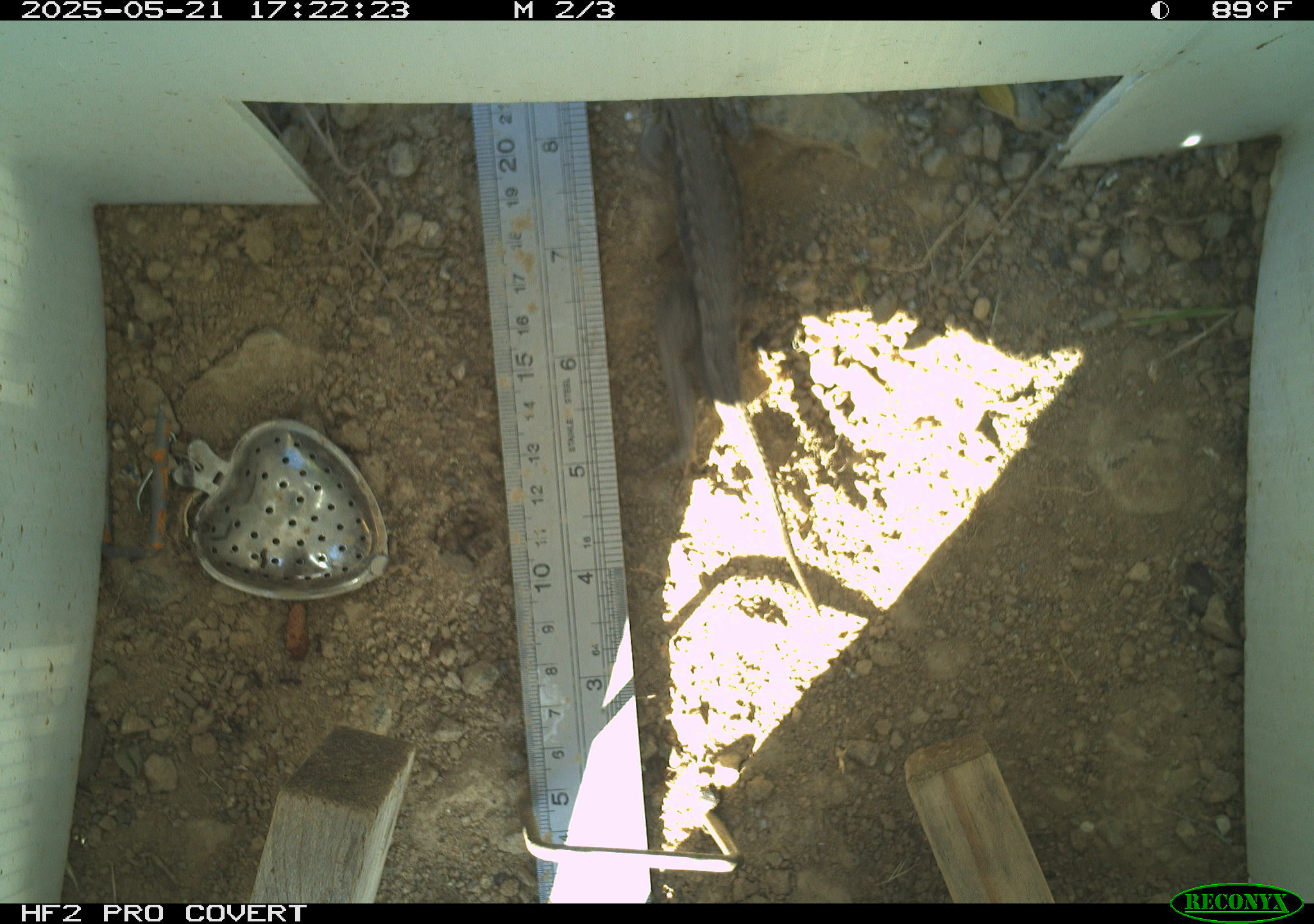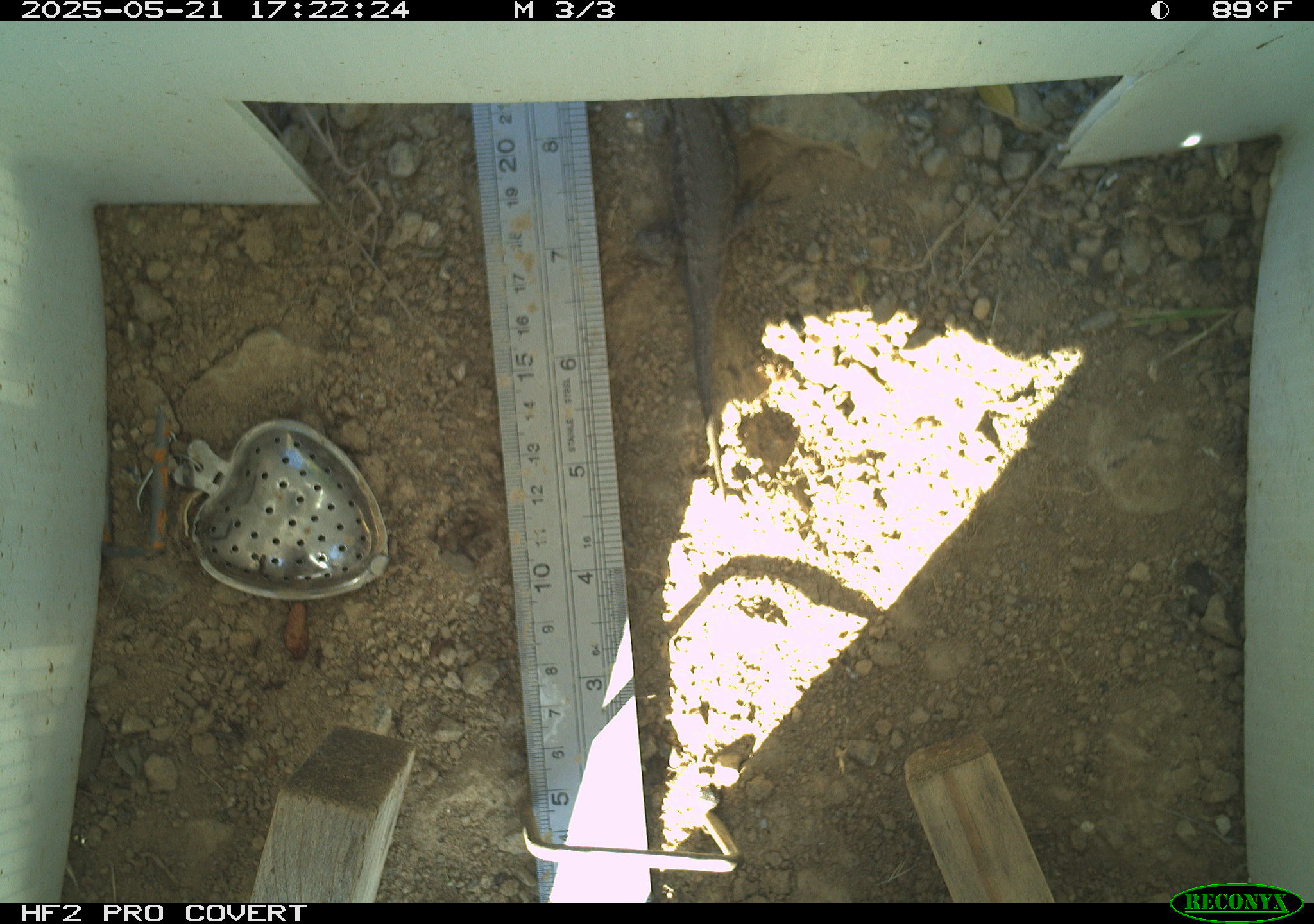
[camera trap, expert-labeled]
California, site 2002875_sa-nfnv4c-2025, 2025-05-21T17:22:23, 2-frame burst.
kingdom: Animalia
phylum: Chordata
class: Reptilia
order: Squamata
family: Phrynosomatidae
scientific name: Phrynosomatidae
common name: north american spiny lizards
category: sceloporus/uta species